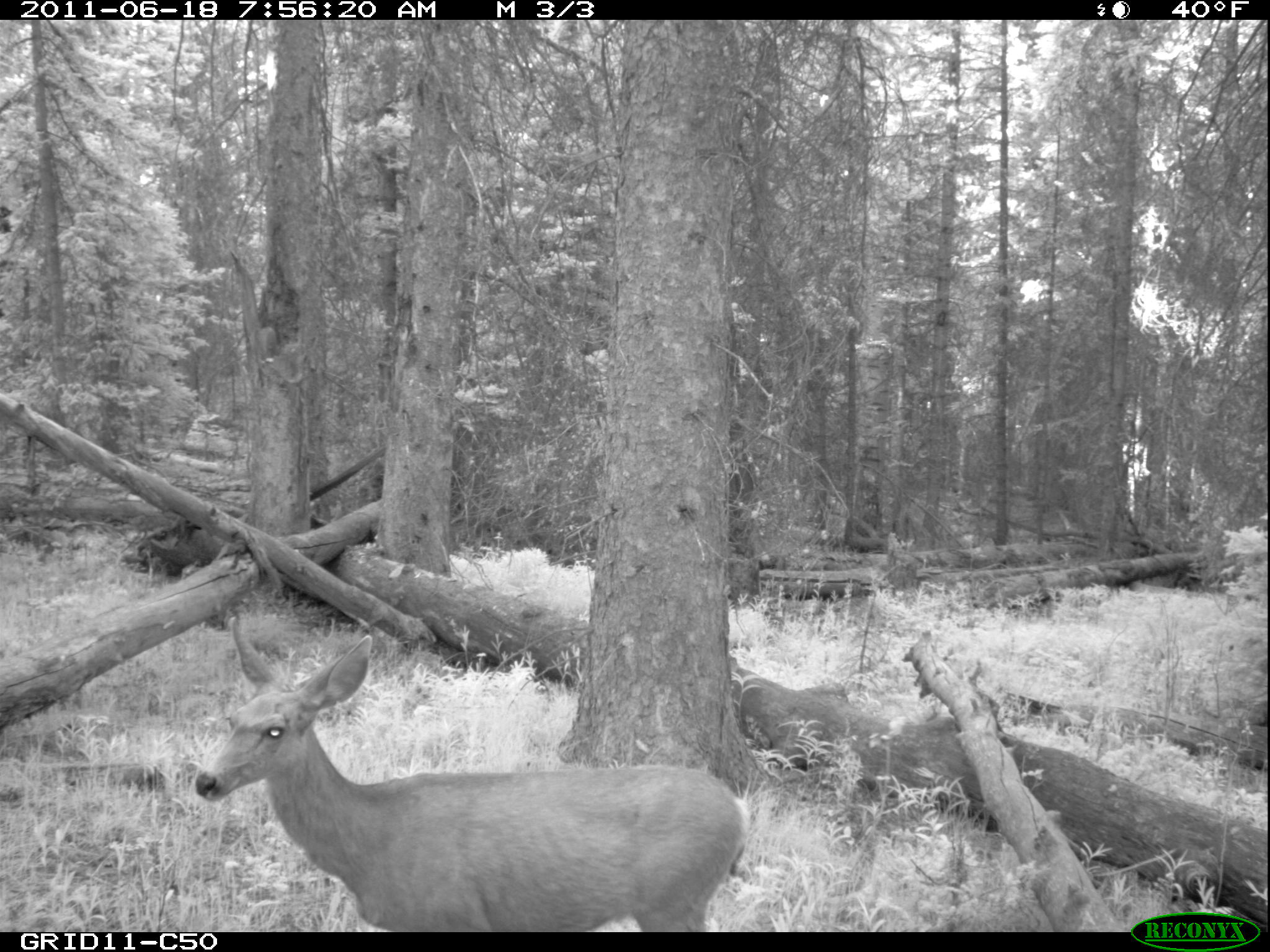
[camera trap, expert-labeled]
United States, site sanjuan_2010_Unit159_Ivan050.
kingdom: Animalia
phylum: Chordata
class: Mammalia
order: Artiodactyla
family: Cervidae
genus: Odocoileus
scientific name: Odocoileus hemionus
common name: mule deer